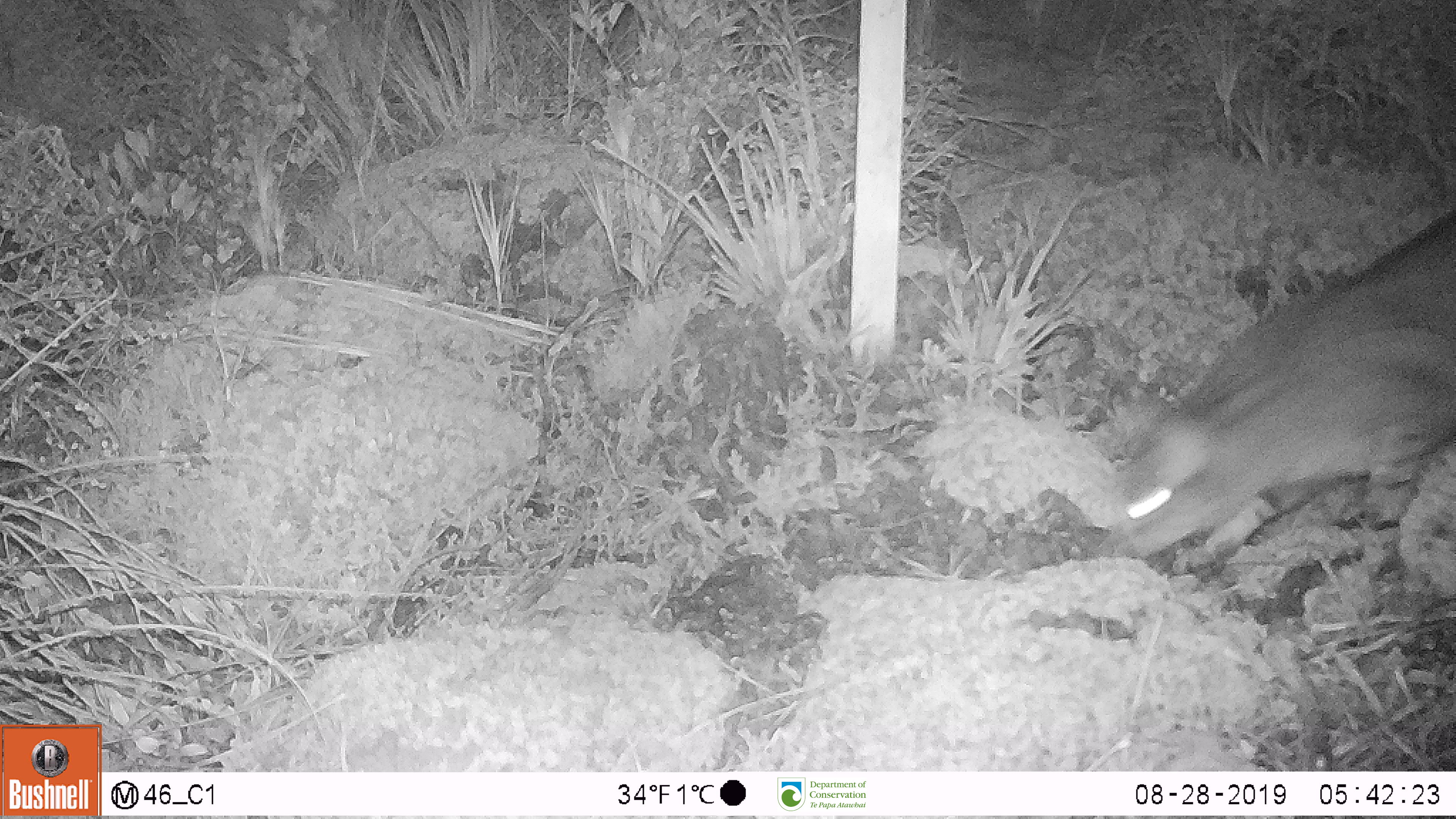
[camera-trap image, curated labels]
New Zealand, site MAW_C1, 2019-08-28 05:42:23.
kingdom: Animalia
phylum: Chordata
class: Mammalia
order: Carnivora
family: Felidae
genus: Felis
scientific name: Felis catus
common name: domestic cat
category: cat